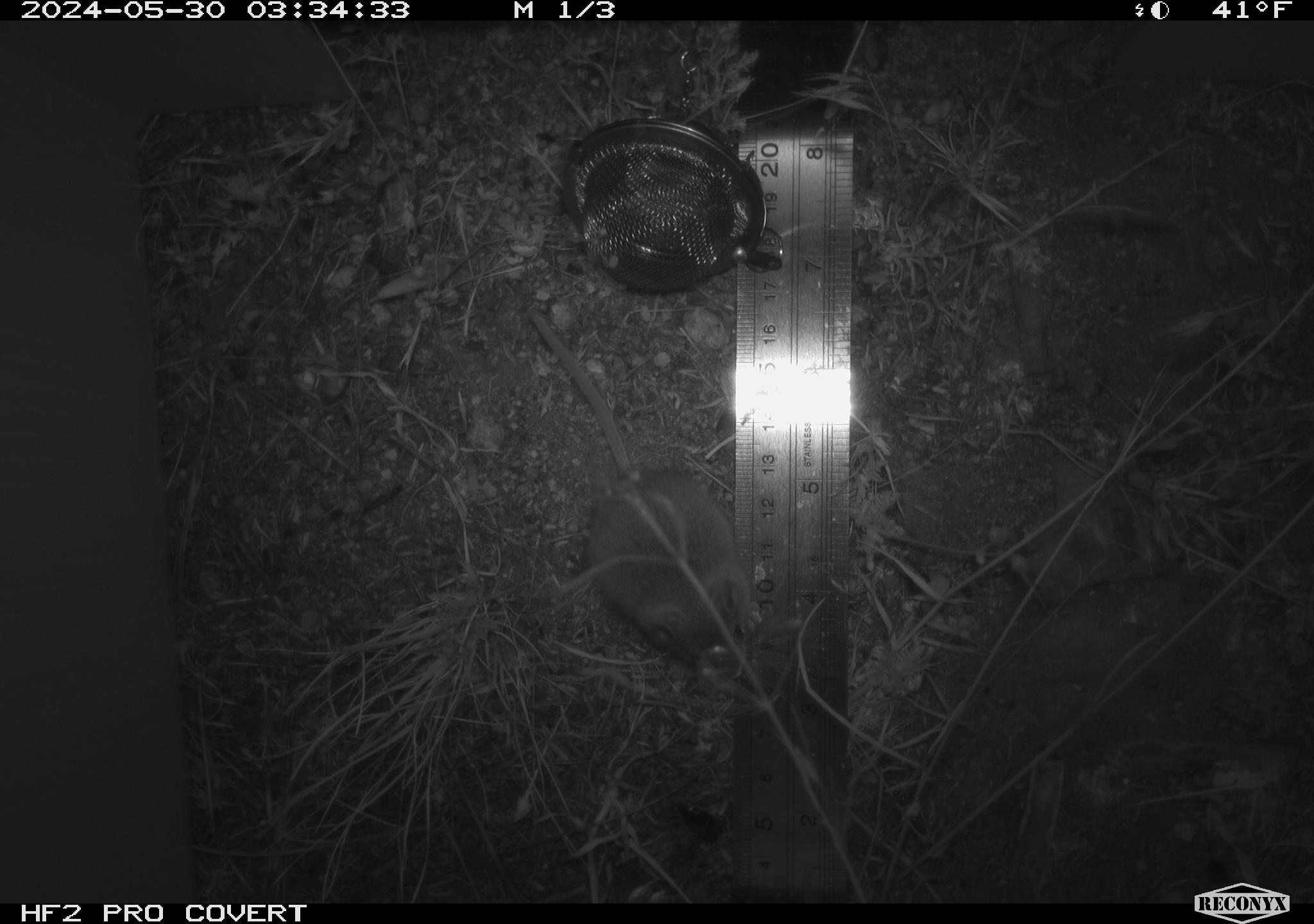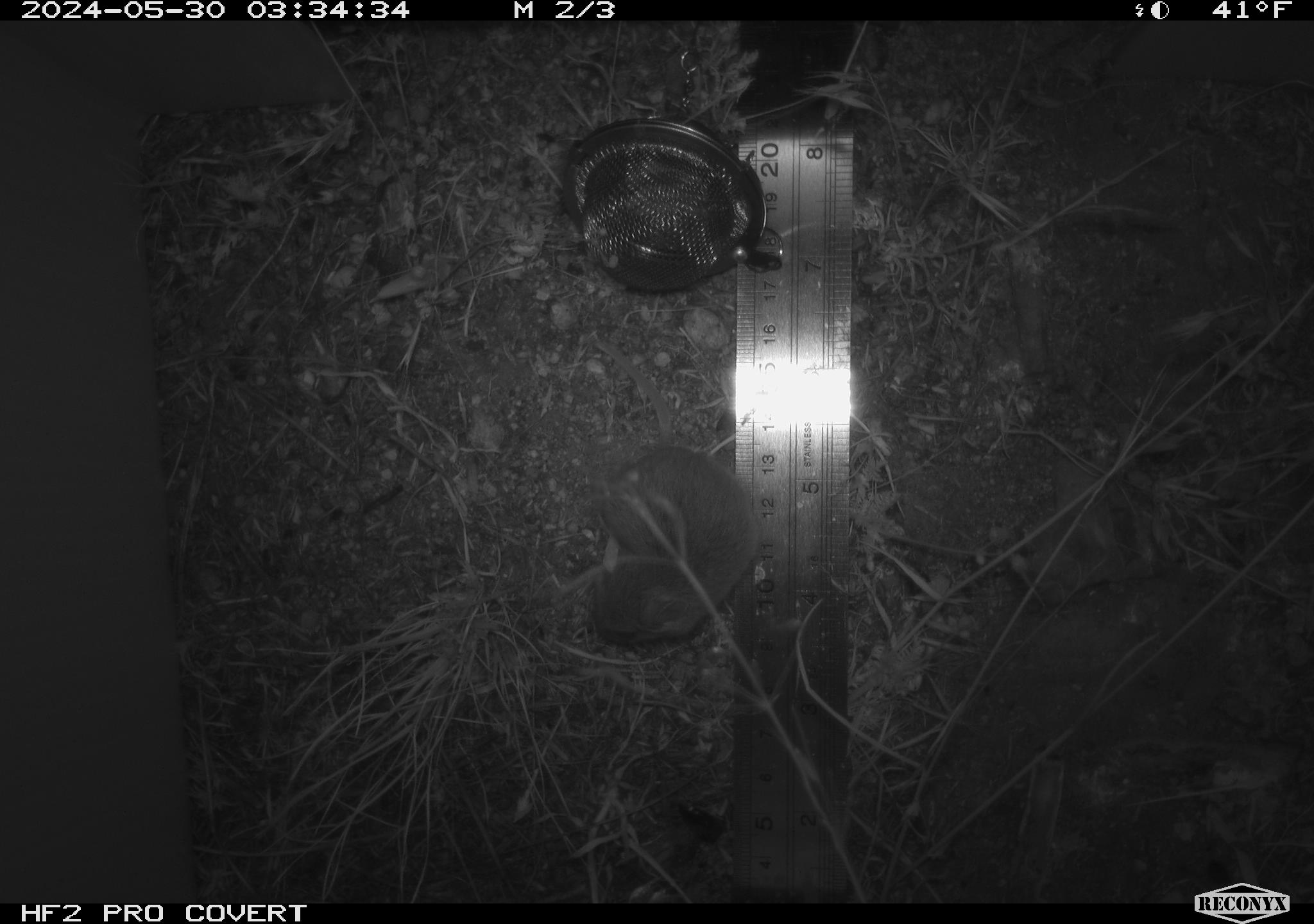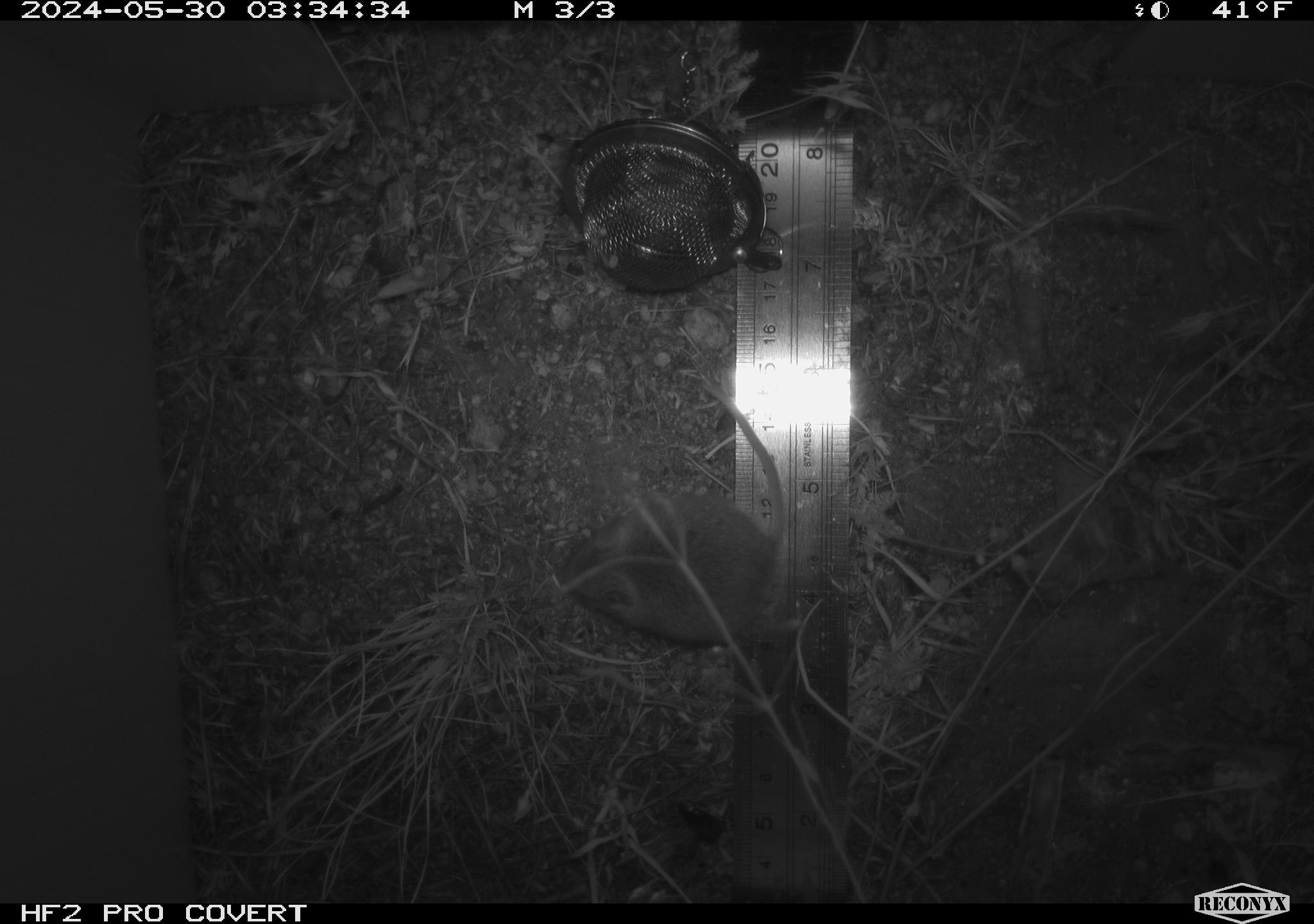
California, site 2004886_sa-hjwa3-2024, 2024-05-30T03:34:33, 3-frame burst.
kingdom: Animalia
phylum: Chordata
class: Mammalia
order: Rodentia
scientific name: Rodentia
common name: rodent